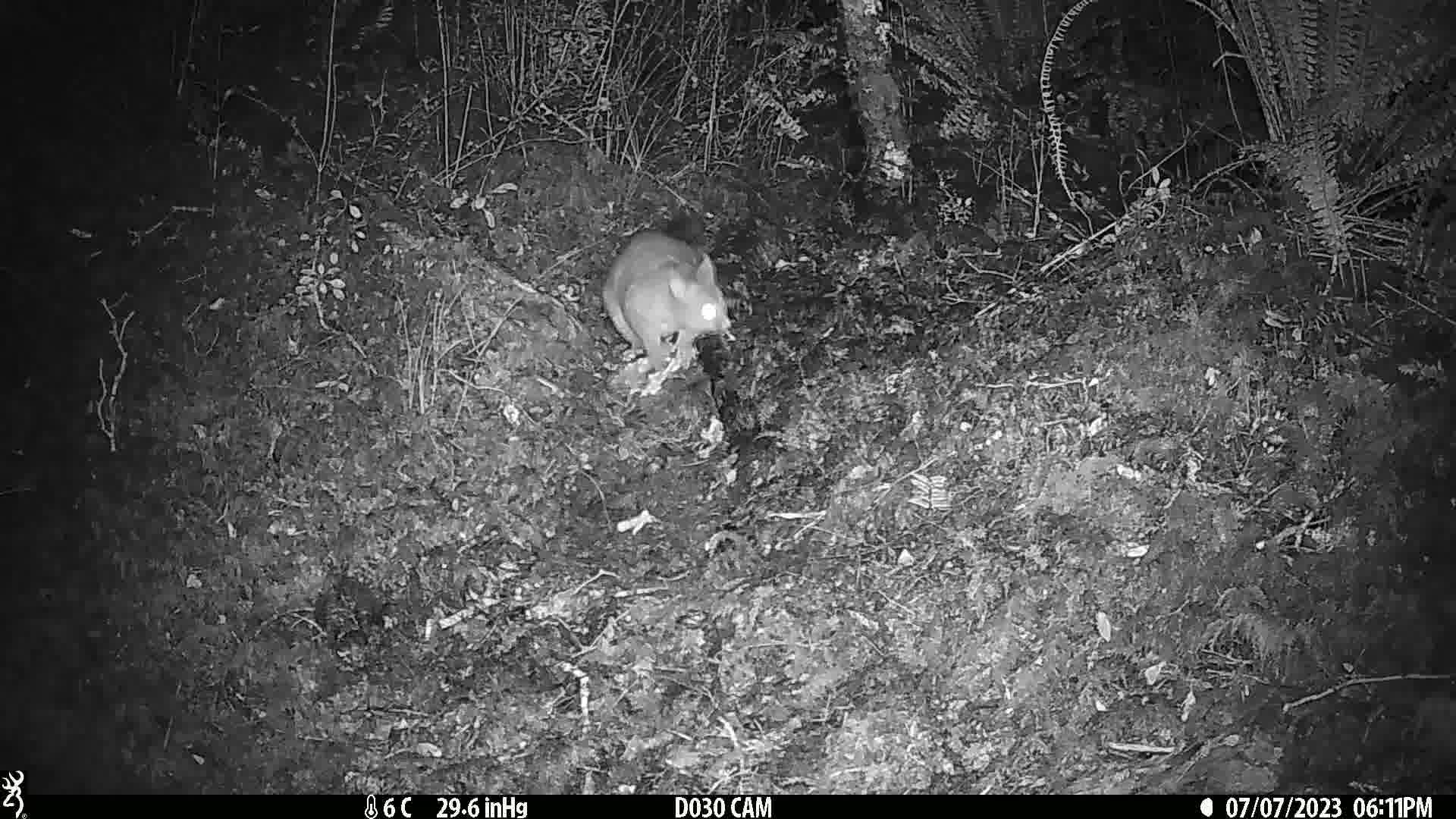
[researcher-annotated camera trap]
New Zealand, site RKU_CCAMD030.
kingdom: Animalia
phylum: Chordata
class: Mammalia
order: Diprotodontia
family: Phalangeridae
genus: Trichosurus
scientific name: Trichosurus vulpecula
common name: common brushtail possum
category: possum